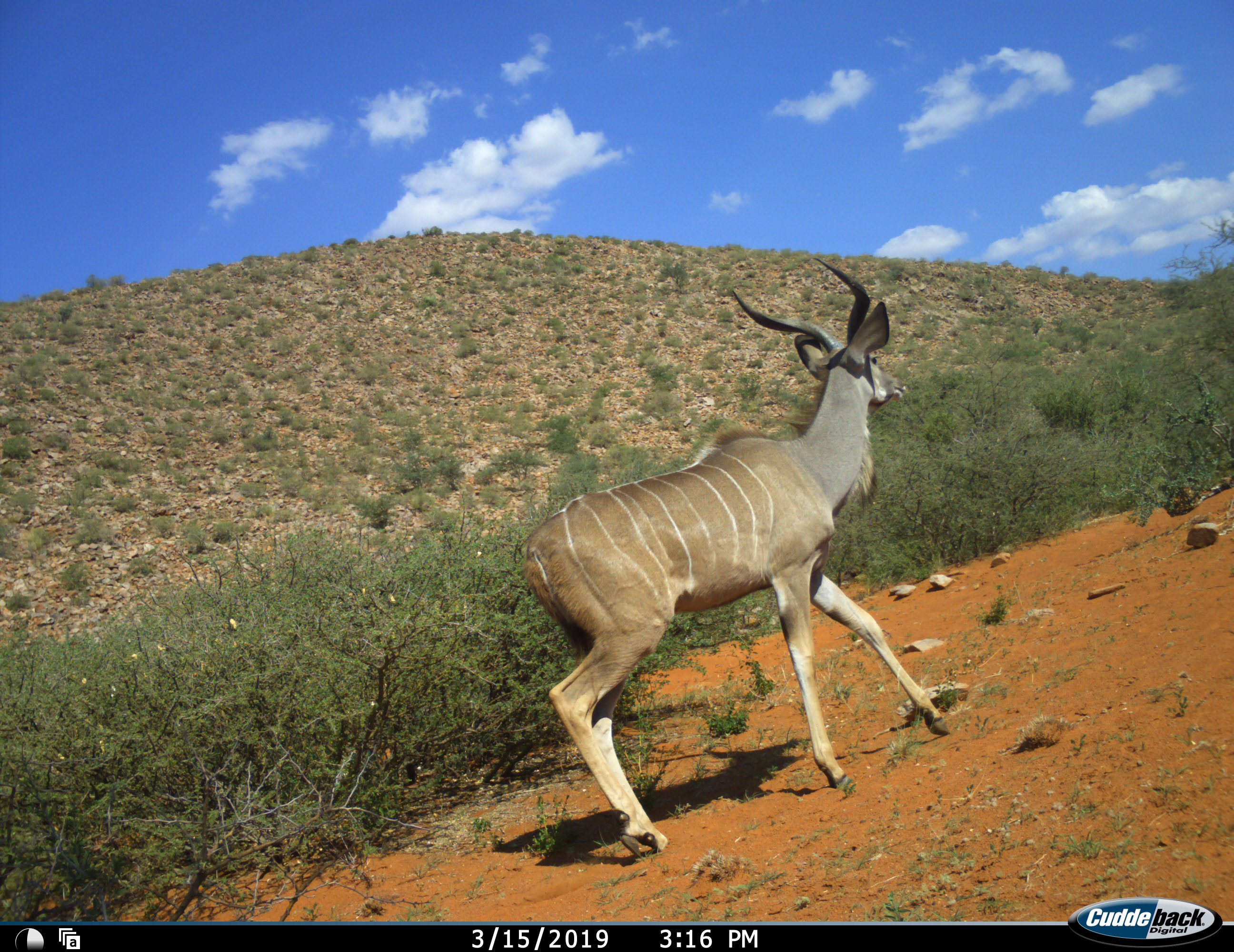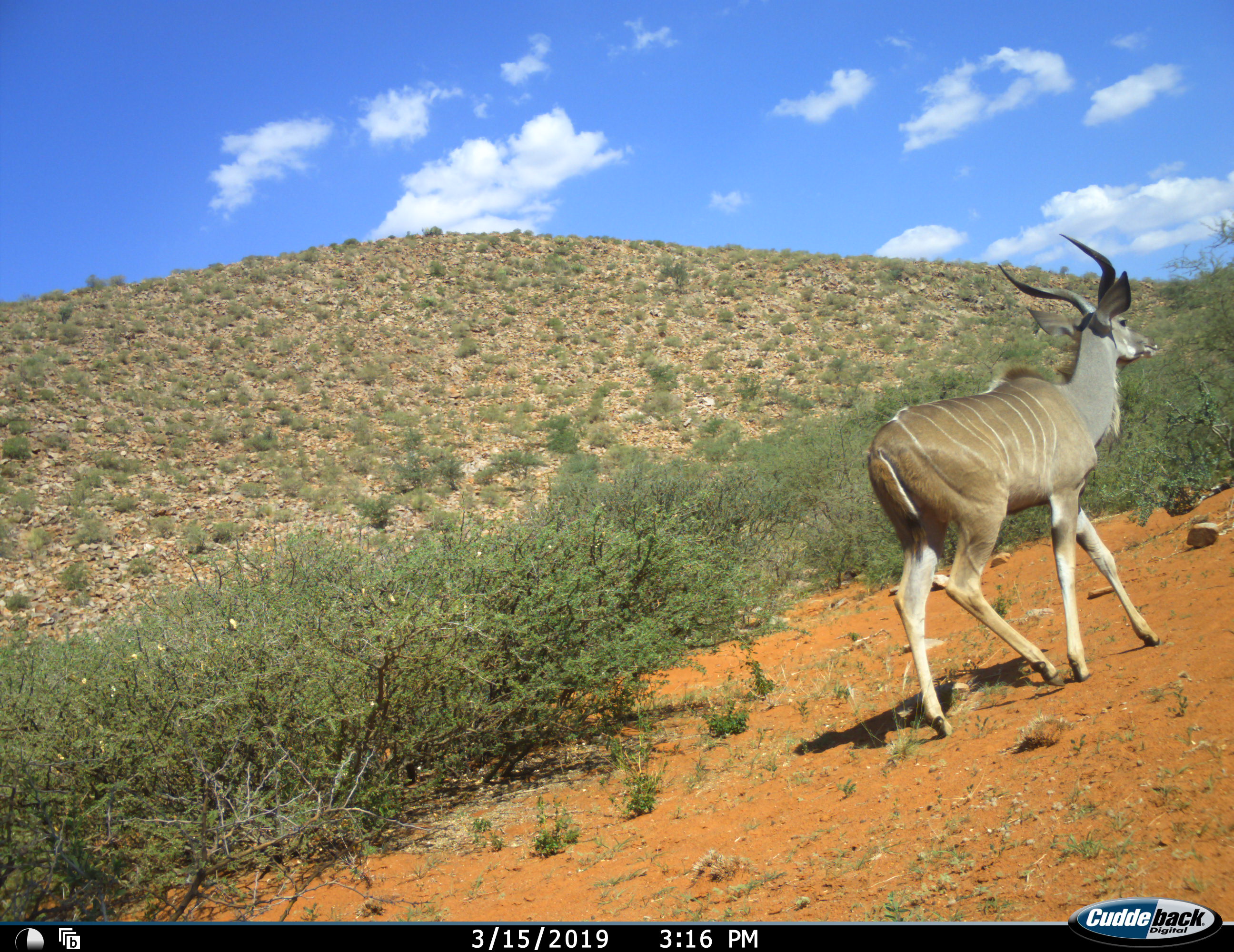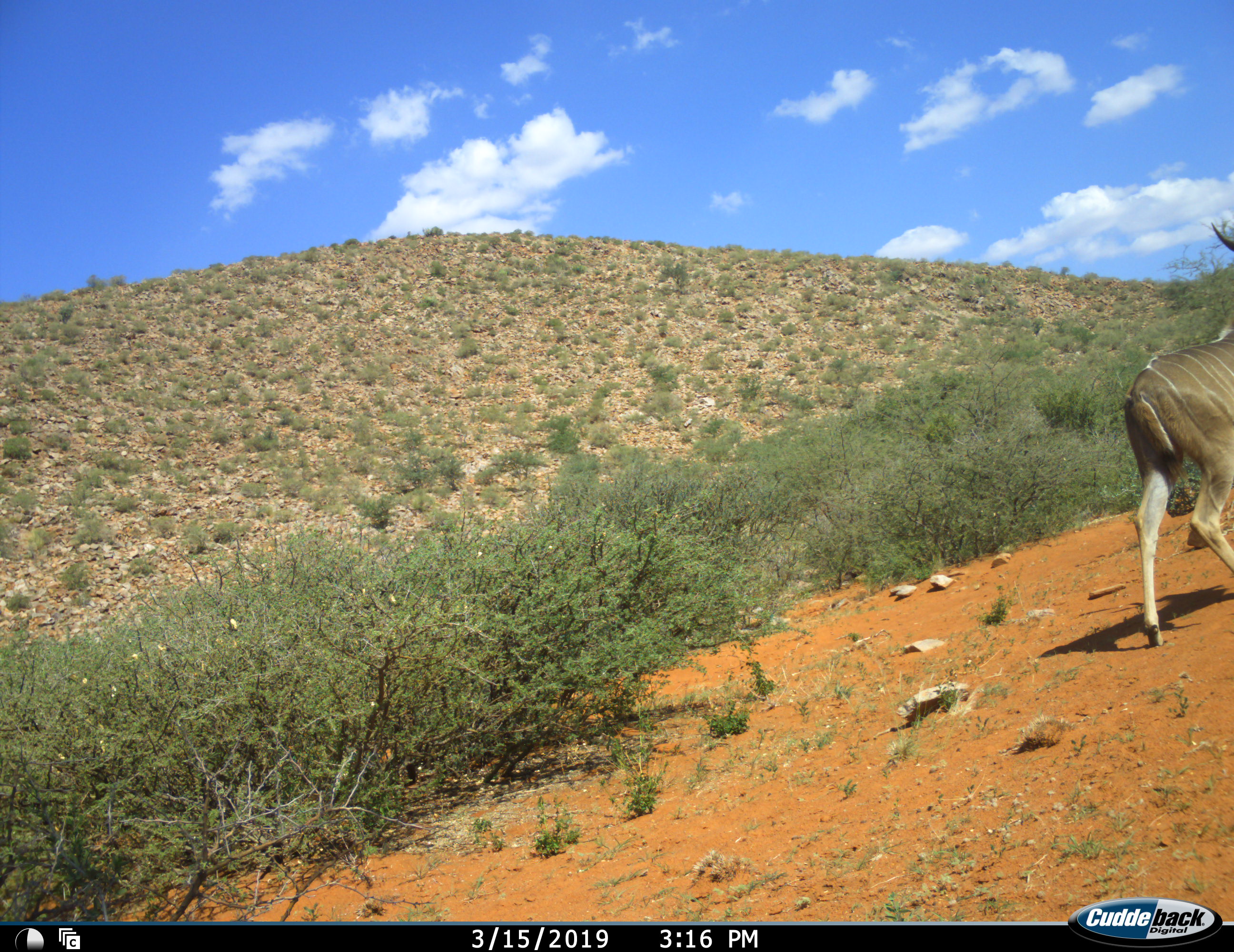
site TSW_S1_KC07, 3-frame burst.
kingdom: Animalia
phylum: Chordata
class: Mammalia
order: Artiodactyla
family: Bovidae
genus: Tragelaphus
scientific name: Tragelaphus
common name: kudu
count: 1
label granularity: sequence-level